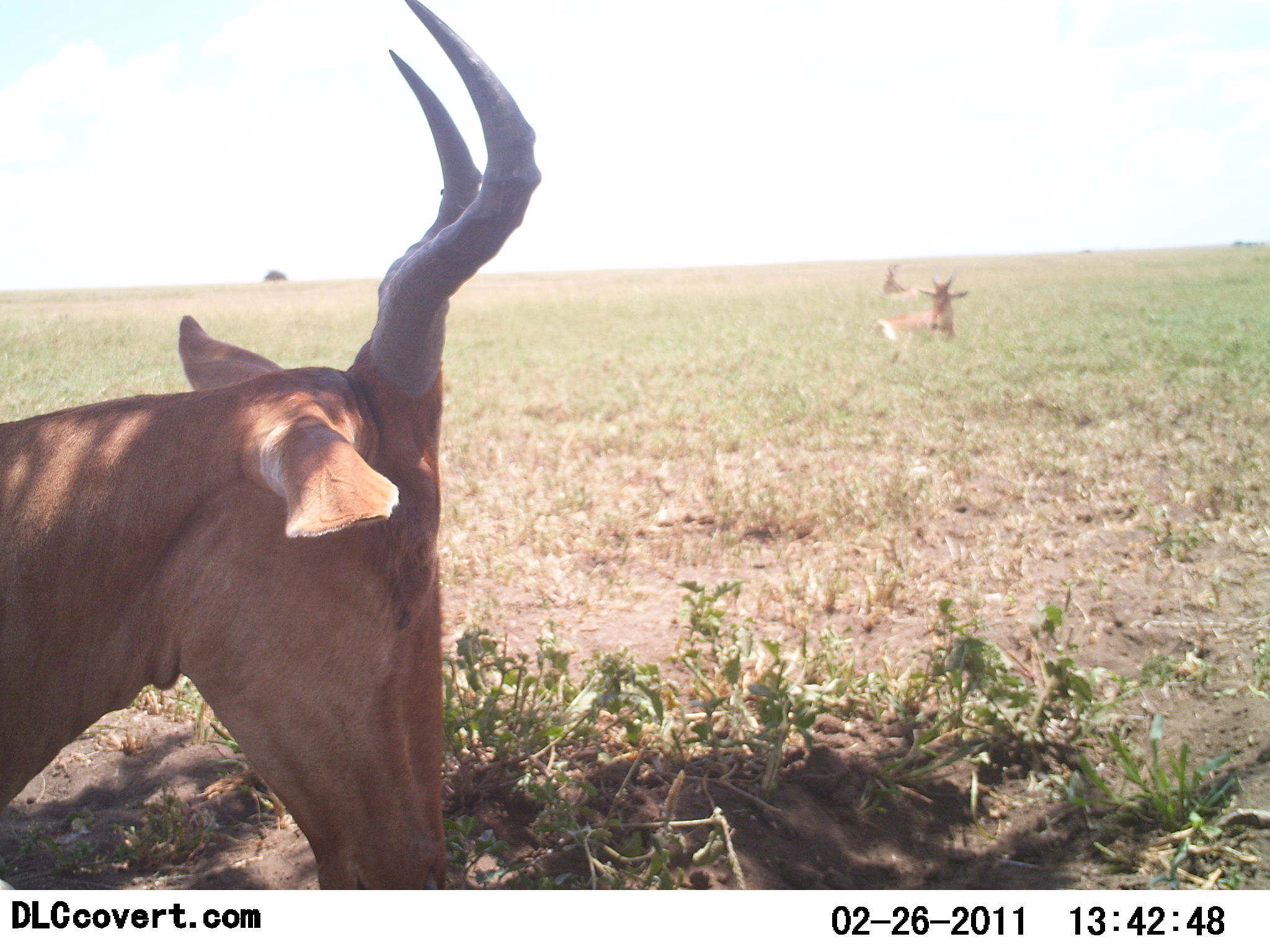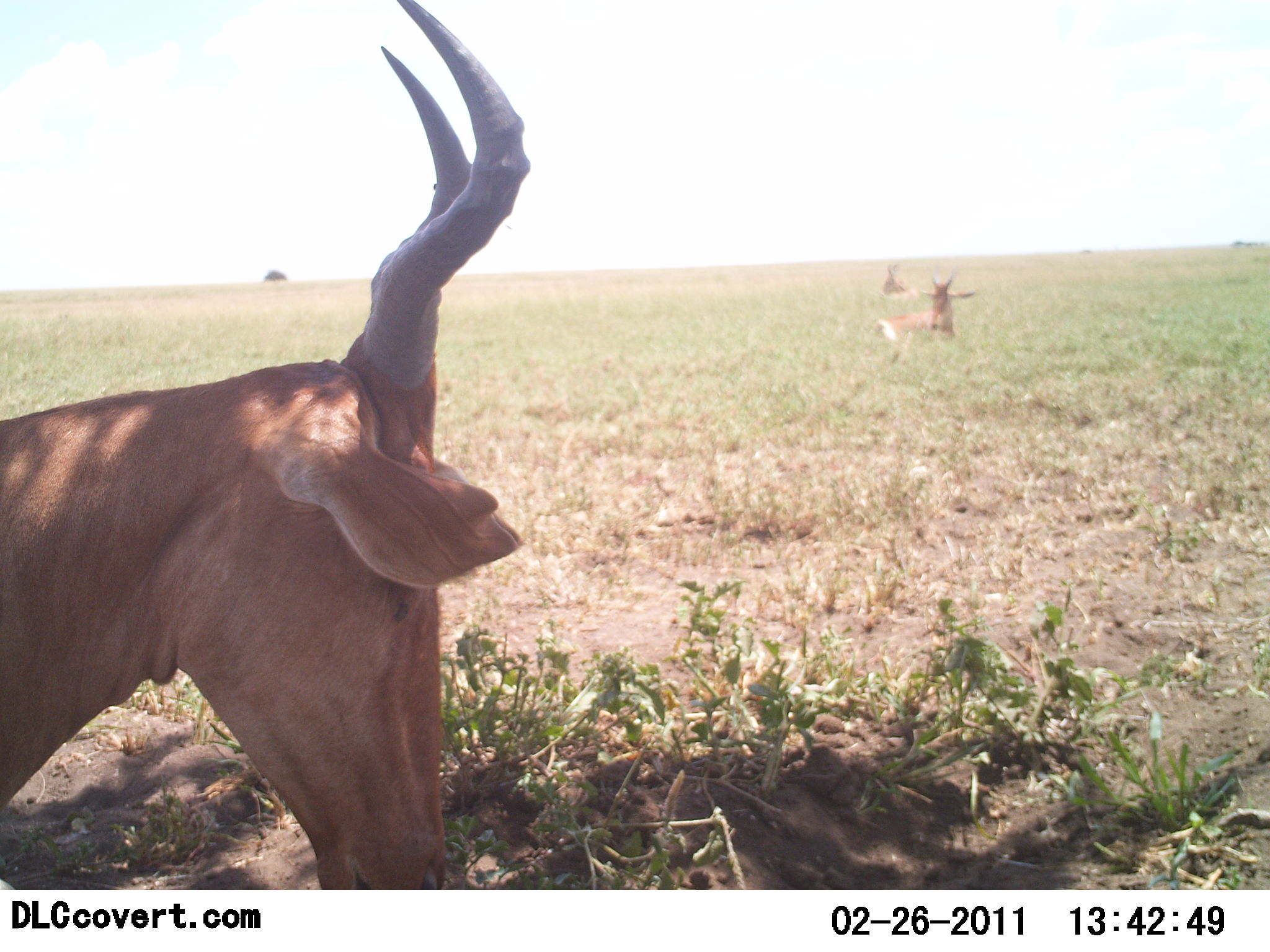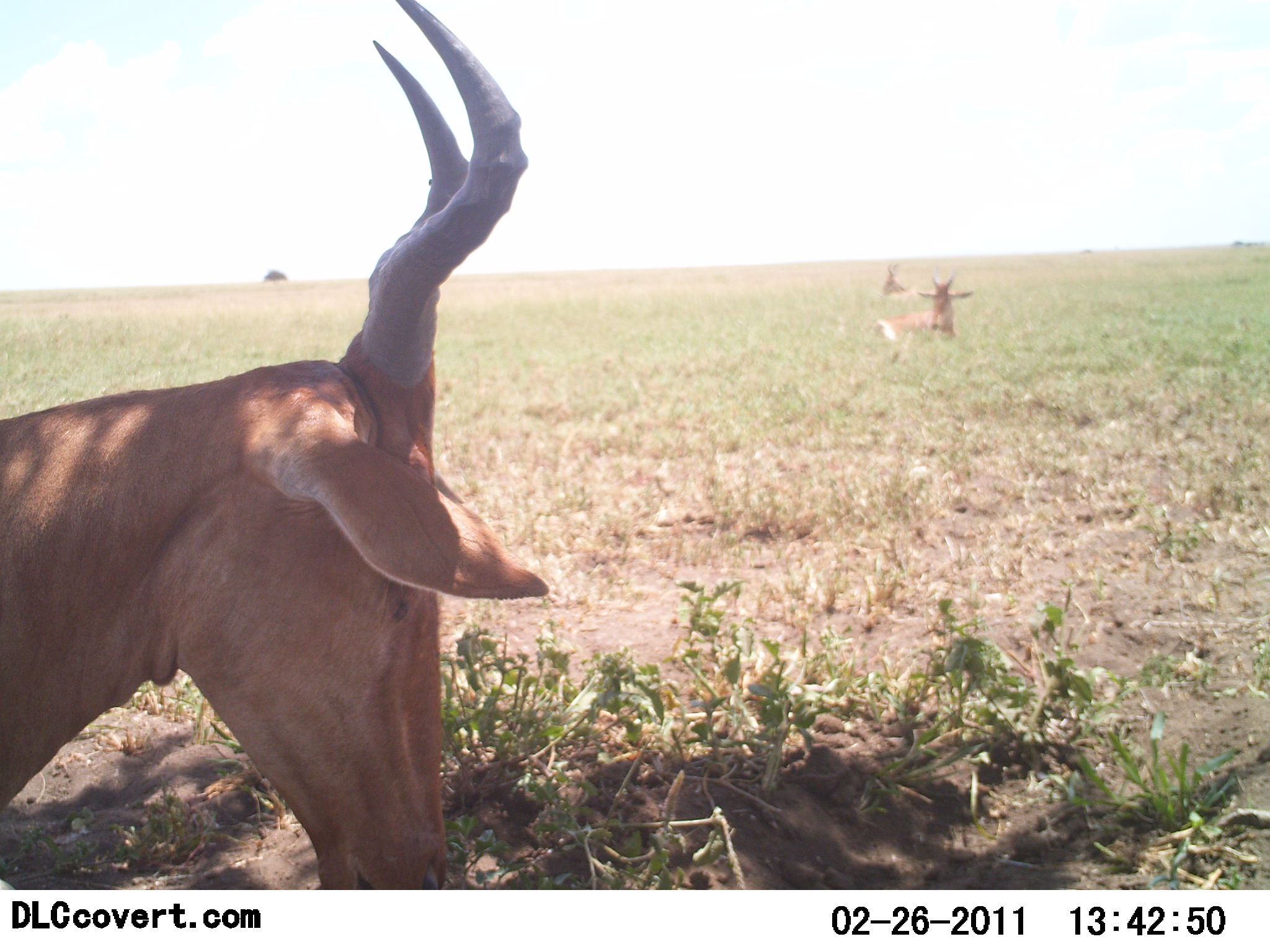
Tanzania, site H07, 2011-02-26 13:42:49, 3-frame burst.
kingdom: Animalia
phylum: Chordata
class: Mammalia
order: Artiodactyla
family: Bovidae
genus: Alcelaphus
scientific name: Alcelaphus buselaphus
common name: hartebeest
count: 3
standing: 11%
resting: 100%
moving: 0%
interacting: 0%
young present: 0%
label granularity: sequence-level